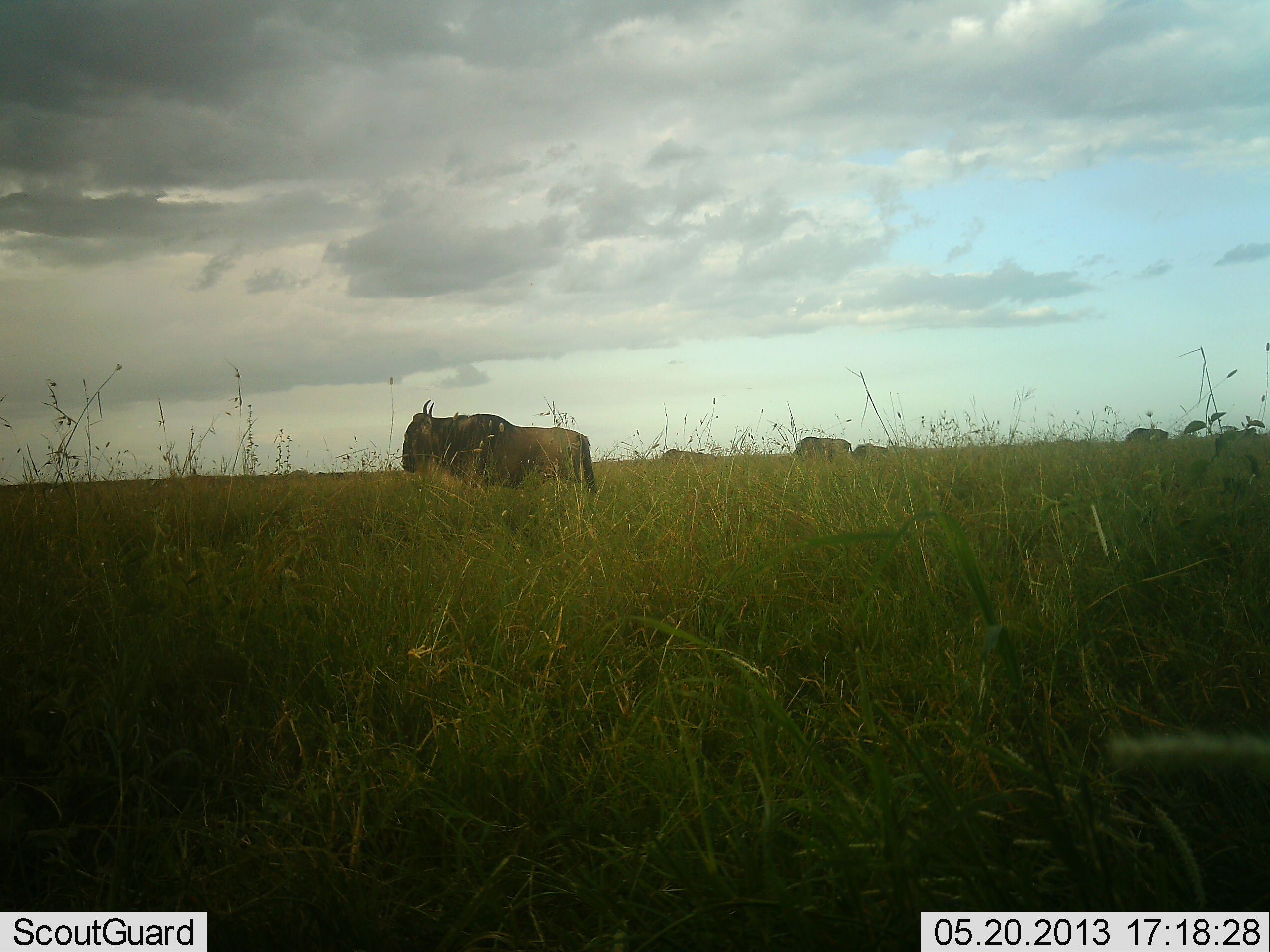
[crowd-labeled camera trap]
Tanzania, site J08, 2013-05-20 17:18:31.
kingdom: Animalia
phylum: Chordata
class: Mammalia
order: Artiodactyla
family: Bovidae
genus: Connochaetes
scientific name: Connochaetes taurinus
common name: blue wildebeest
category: wildebeest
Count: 5.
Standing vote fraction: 86%.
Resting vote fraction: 0%.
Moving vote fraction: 9%.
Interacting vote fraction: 0%.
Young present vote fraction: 0%.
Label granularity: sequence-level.